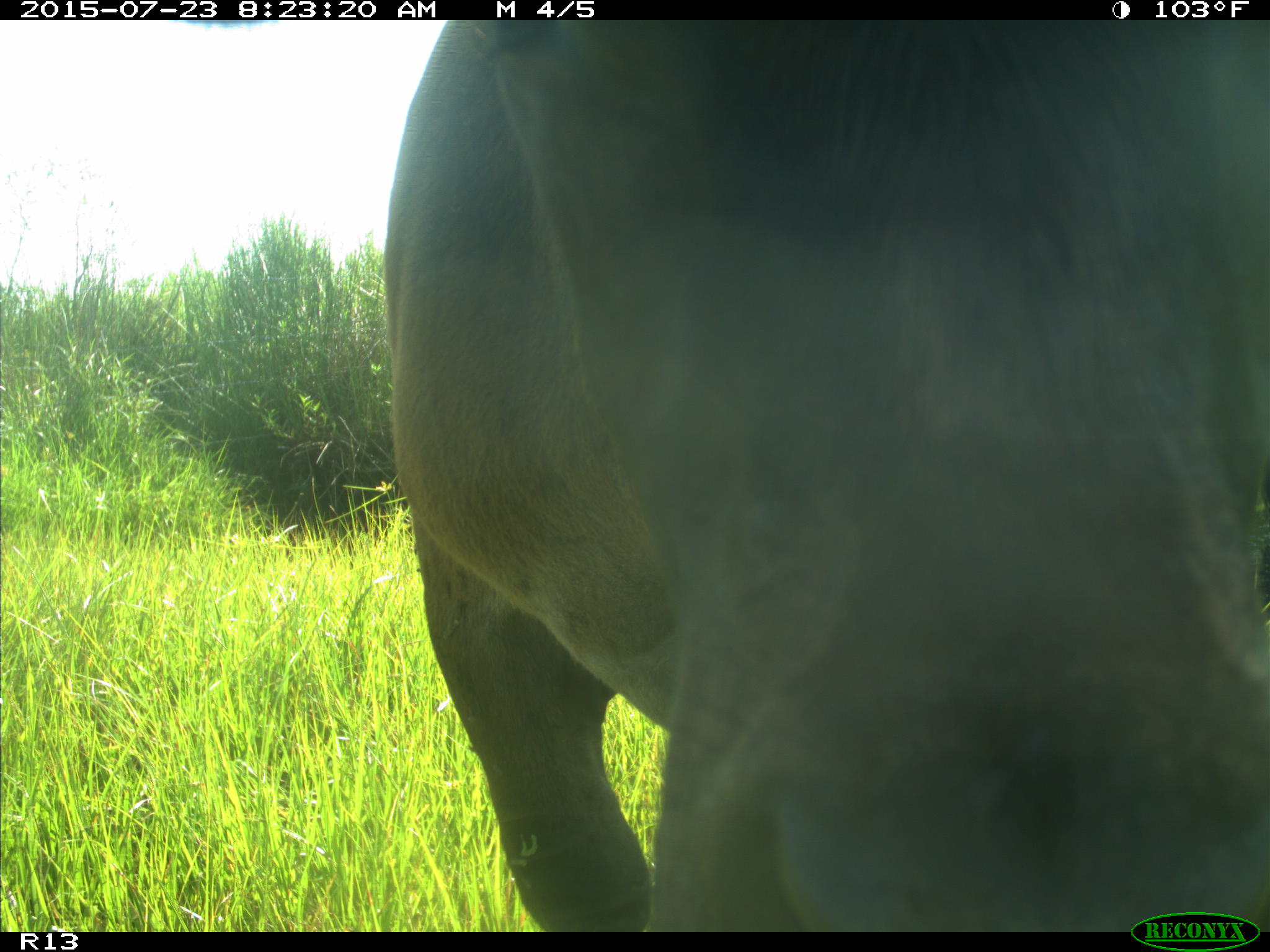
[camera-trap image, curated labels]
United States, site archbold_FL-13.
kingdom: Animalia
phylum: Chordata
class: Mammalia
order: Artiodactyla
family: Bovidae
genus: Bos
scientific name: Bos taurus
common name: domestic cow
Bos taurus (domestic cow).